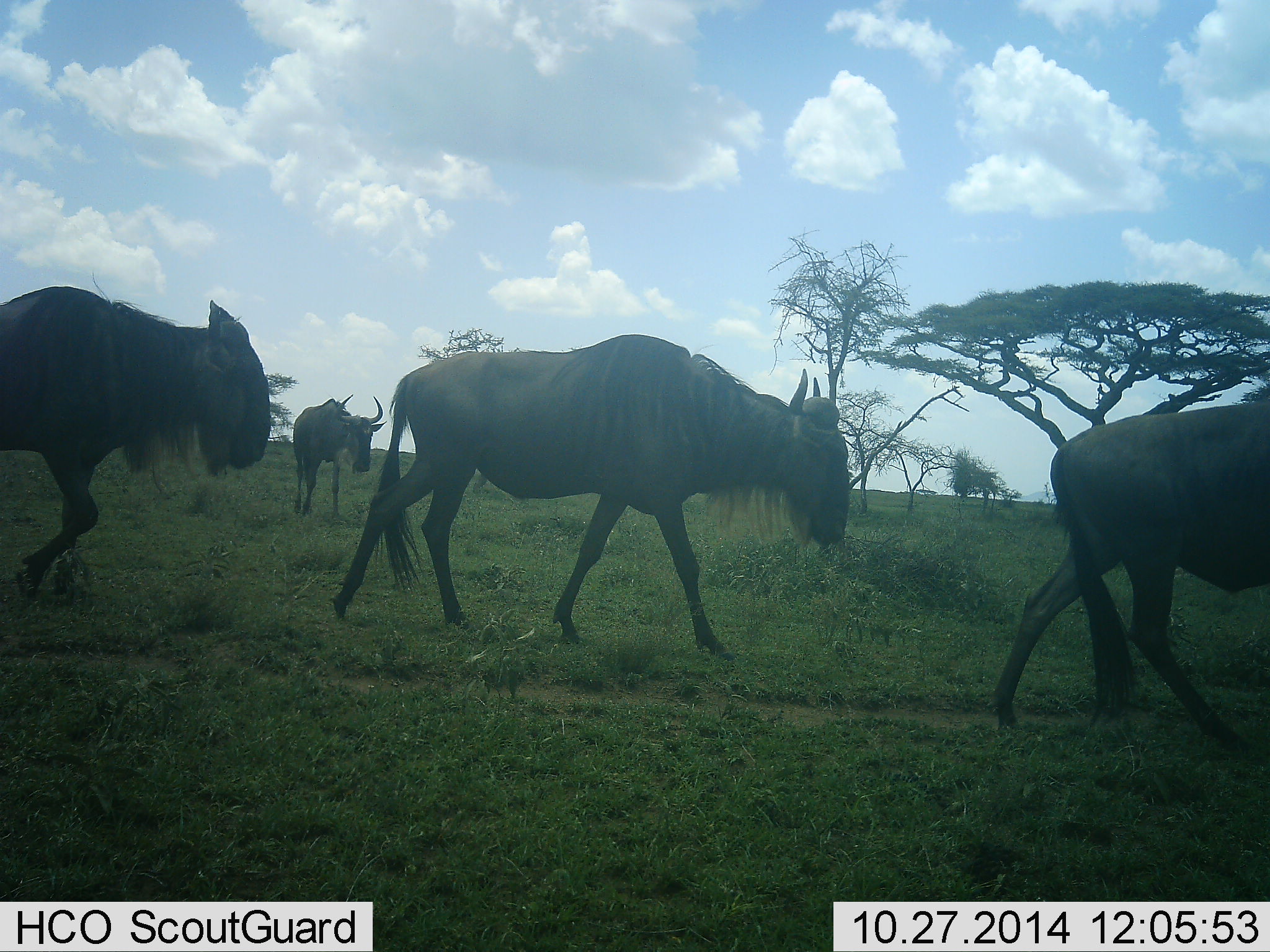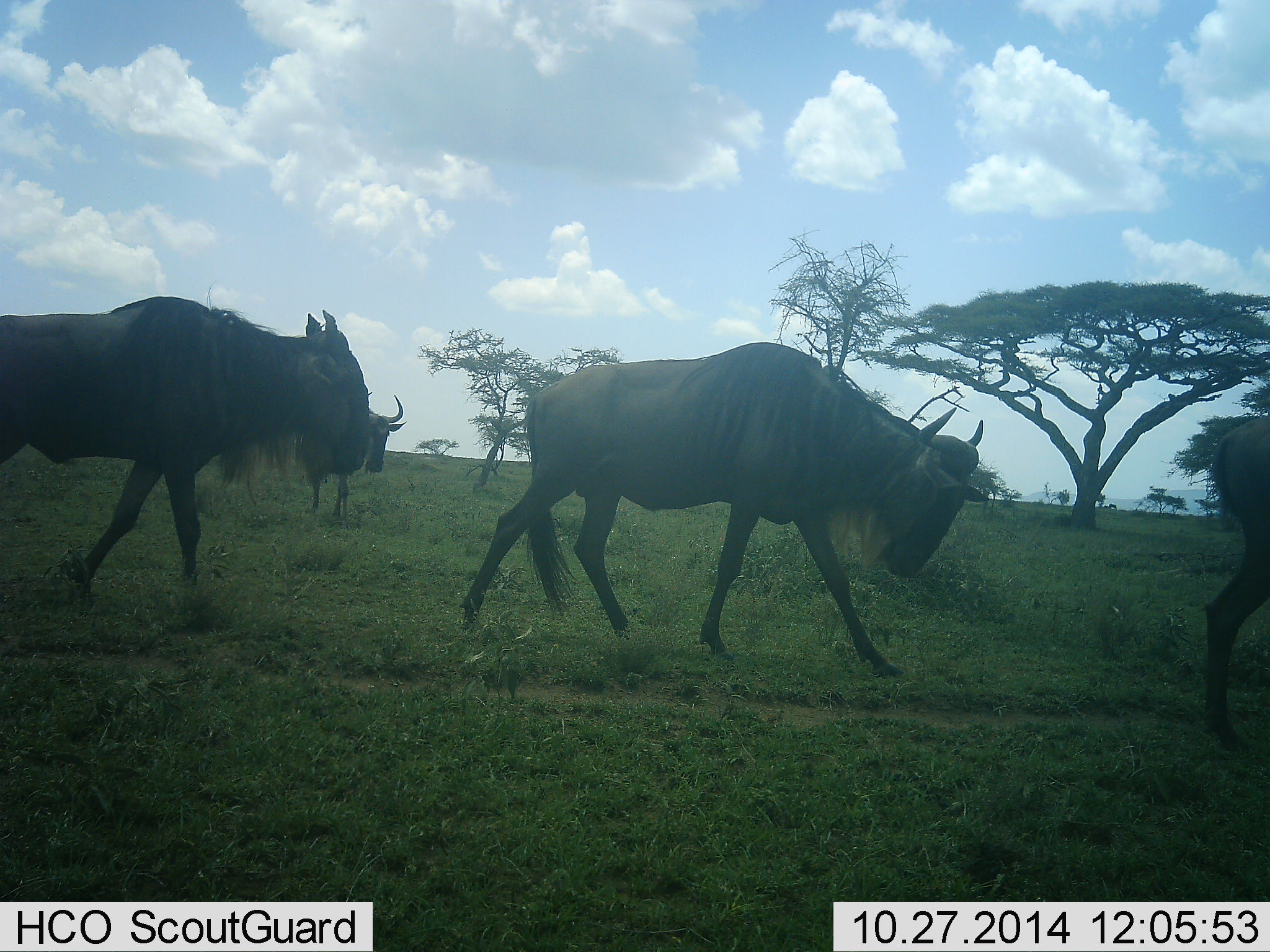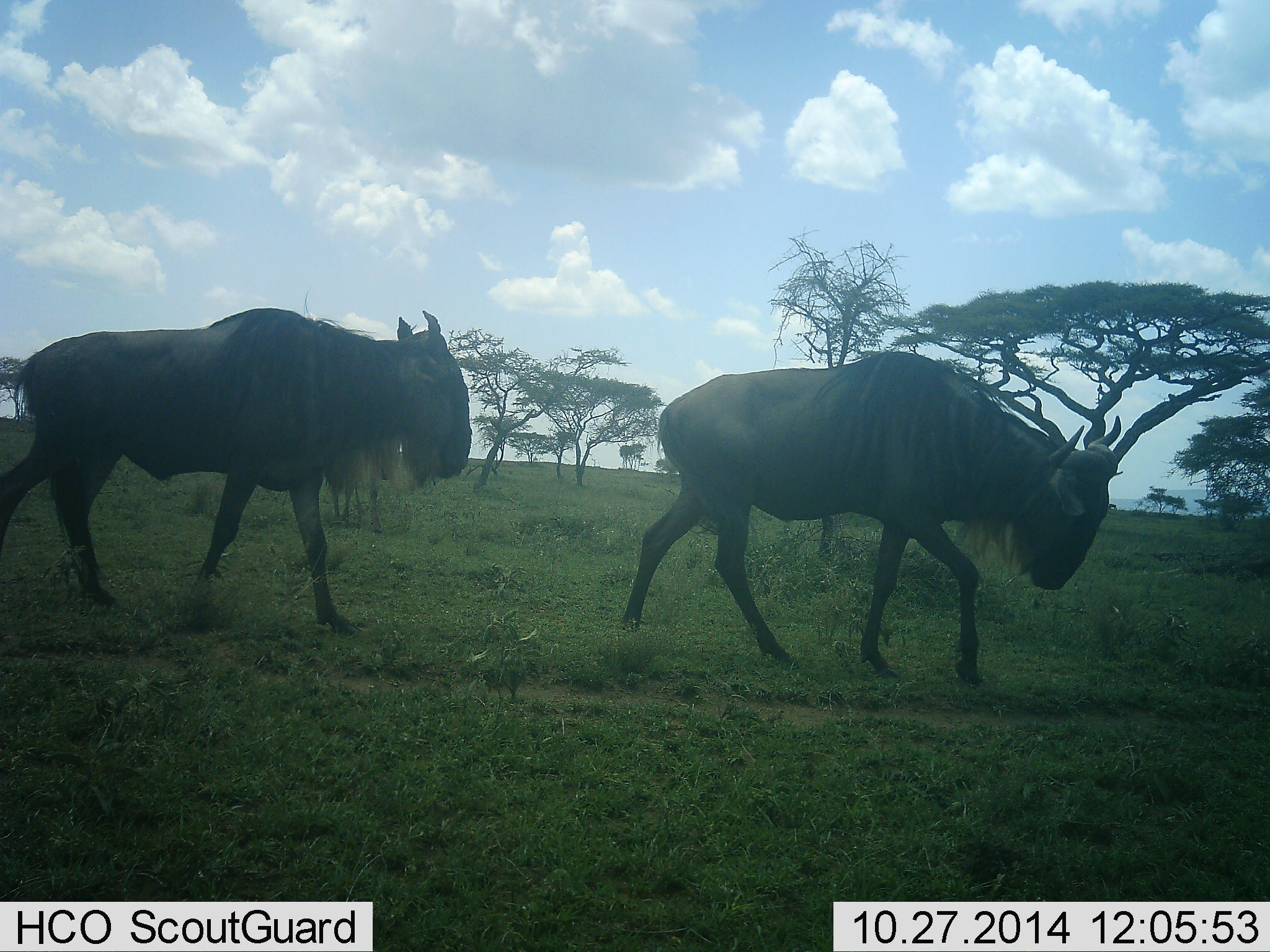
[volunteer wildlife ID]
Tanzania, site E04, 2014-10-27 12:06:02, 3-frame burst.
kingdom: Animalia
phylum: Chordata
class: Mammalia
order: Artiodactyla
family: Bovidae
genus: Connochaetes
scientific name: Connochaetes taurinus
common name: blue wildebeest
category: wildebeest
Wildebeest (blue wildebeest) (Connochaetes taurinus), count 4. Behavior (volunteer vote fractions): standing 0%, resting 0%, moving 100%, interacting 0%. Young present (vote fraction): 0%. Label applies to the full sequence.